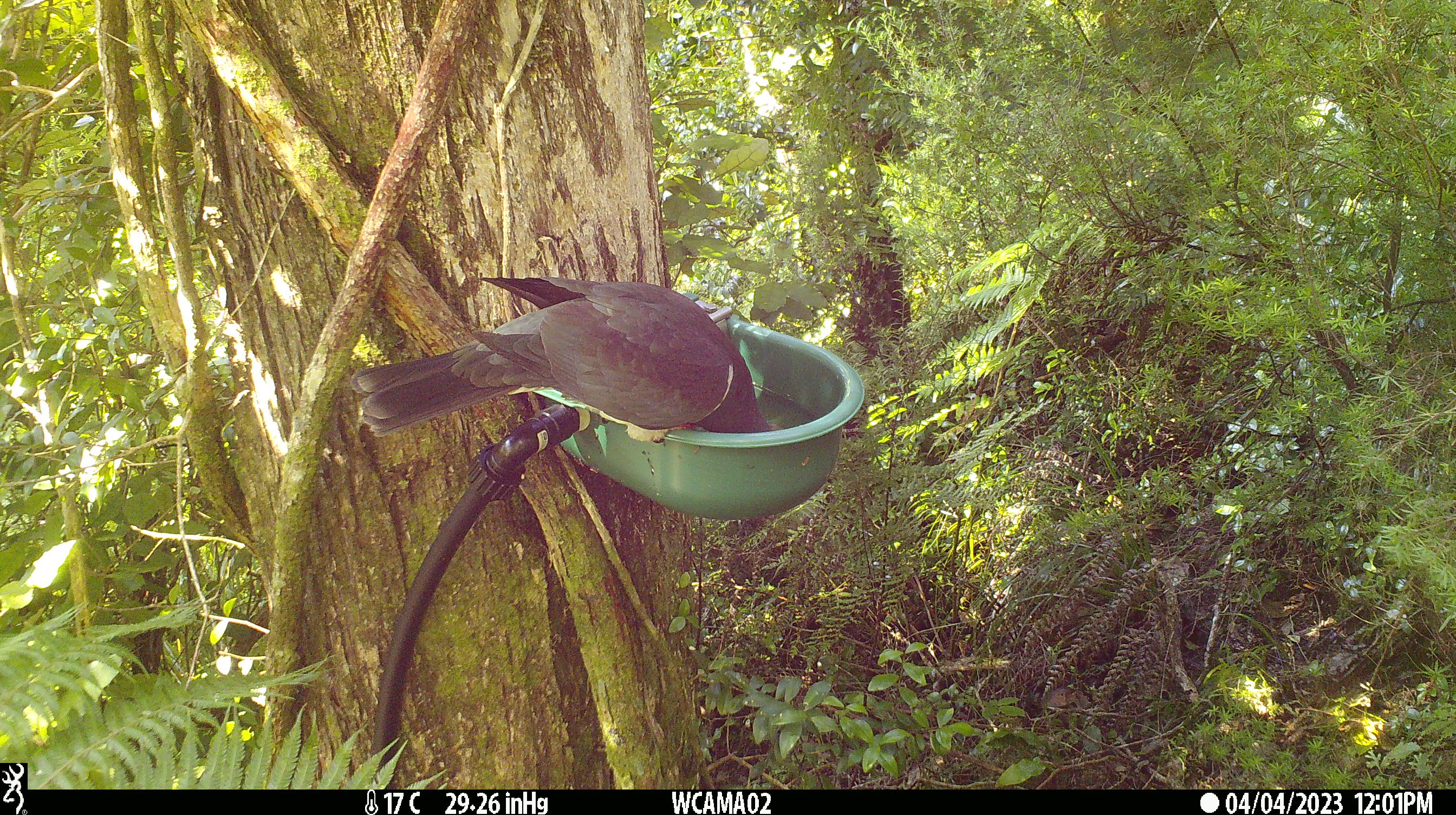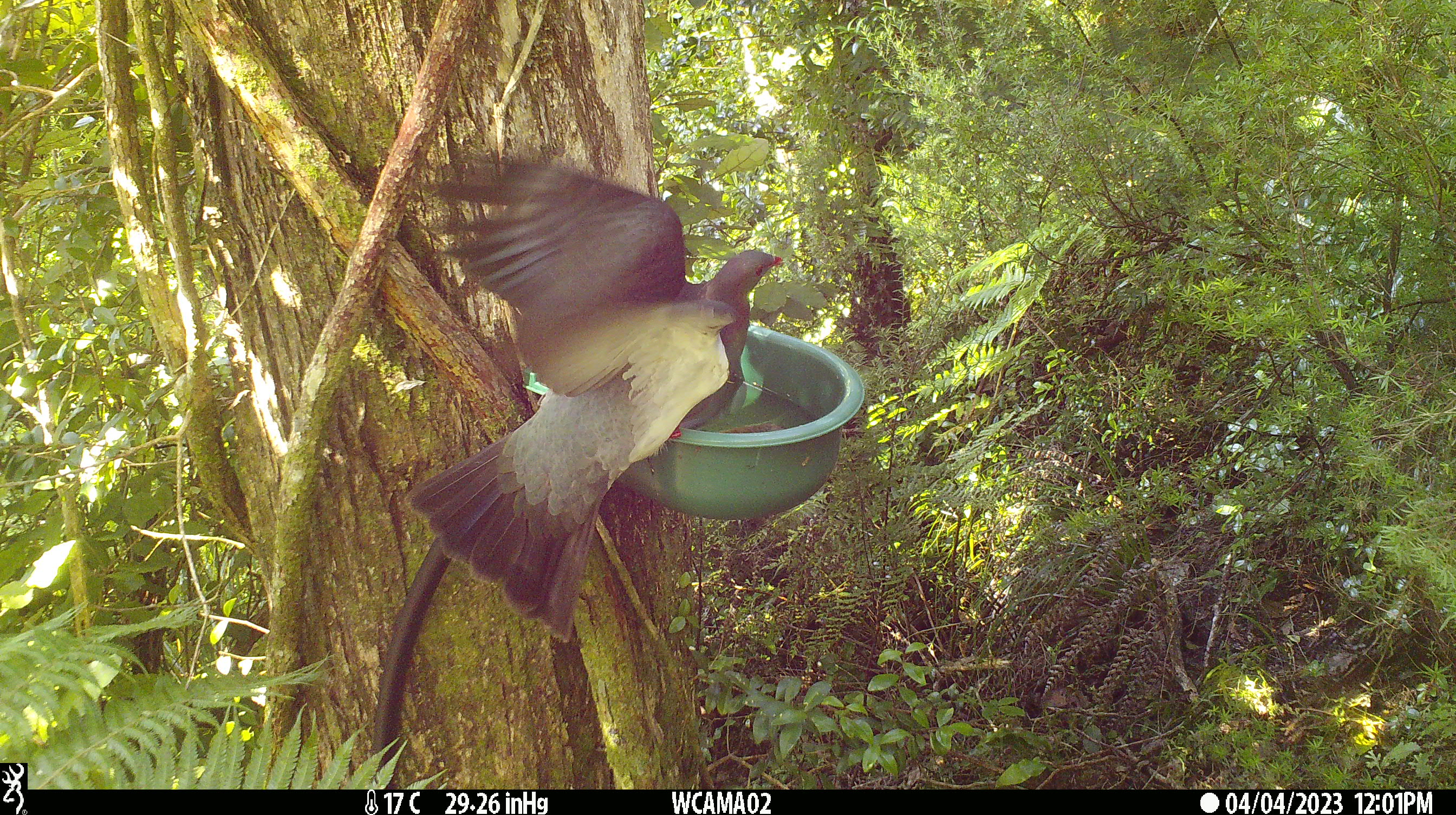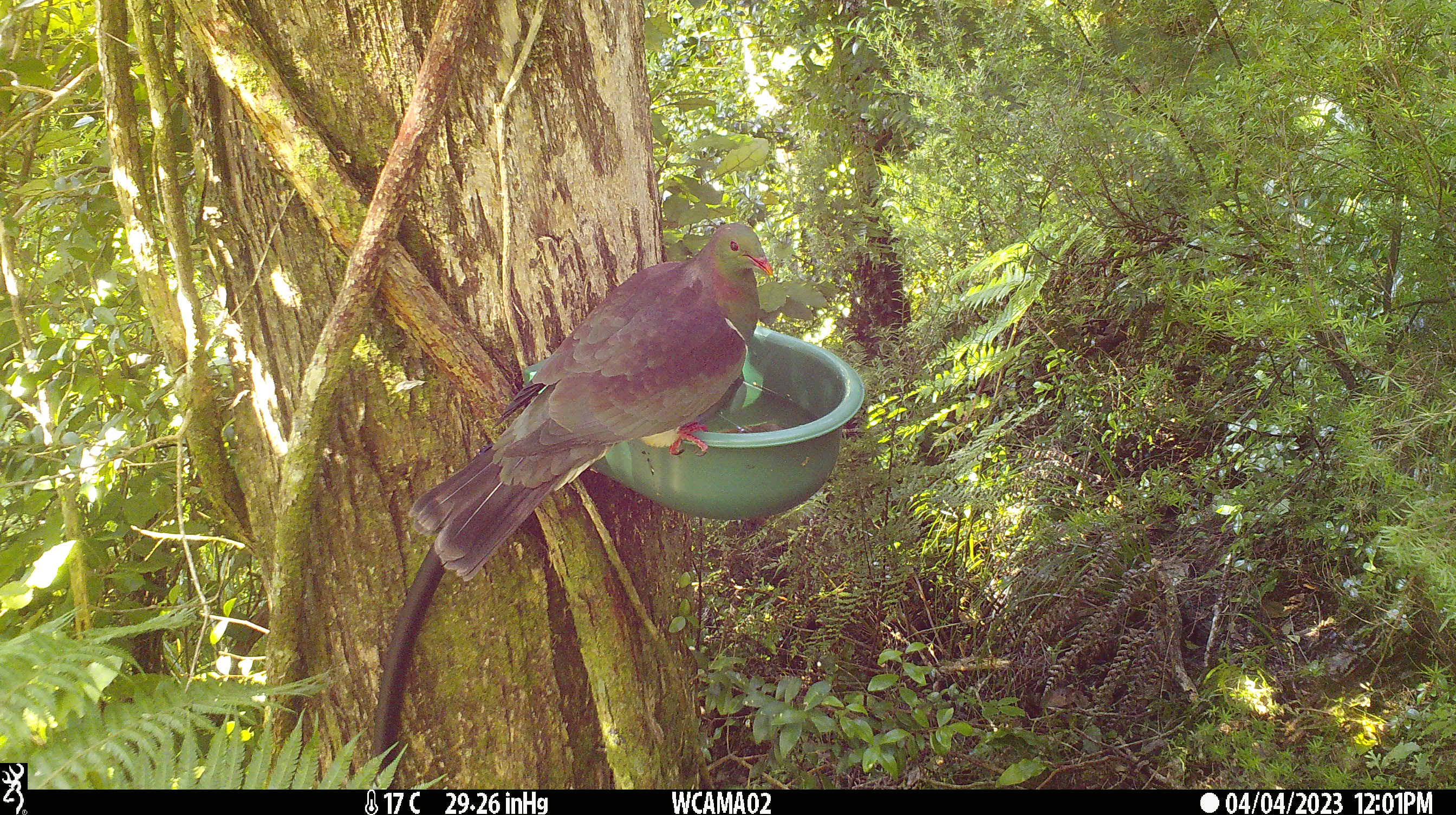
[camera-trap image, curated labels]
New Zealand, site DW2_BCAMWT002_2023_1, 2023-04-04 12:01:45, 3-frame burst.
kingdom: Animalia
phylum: Chordata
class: Aves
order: Columbiformes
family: Columbidae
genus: Hemiphaga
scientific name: Hemiphaga novaeseelandiae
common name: new zealand pigeon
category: kereru